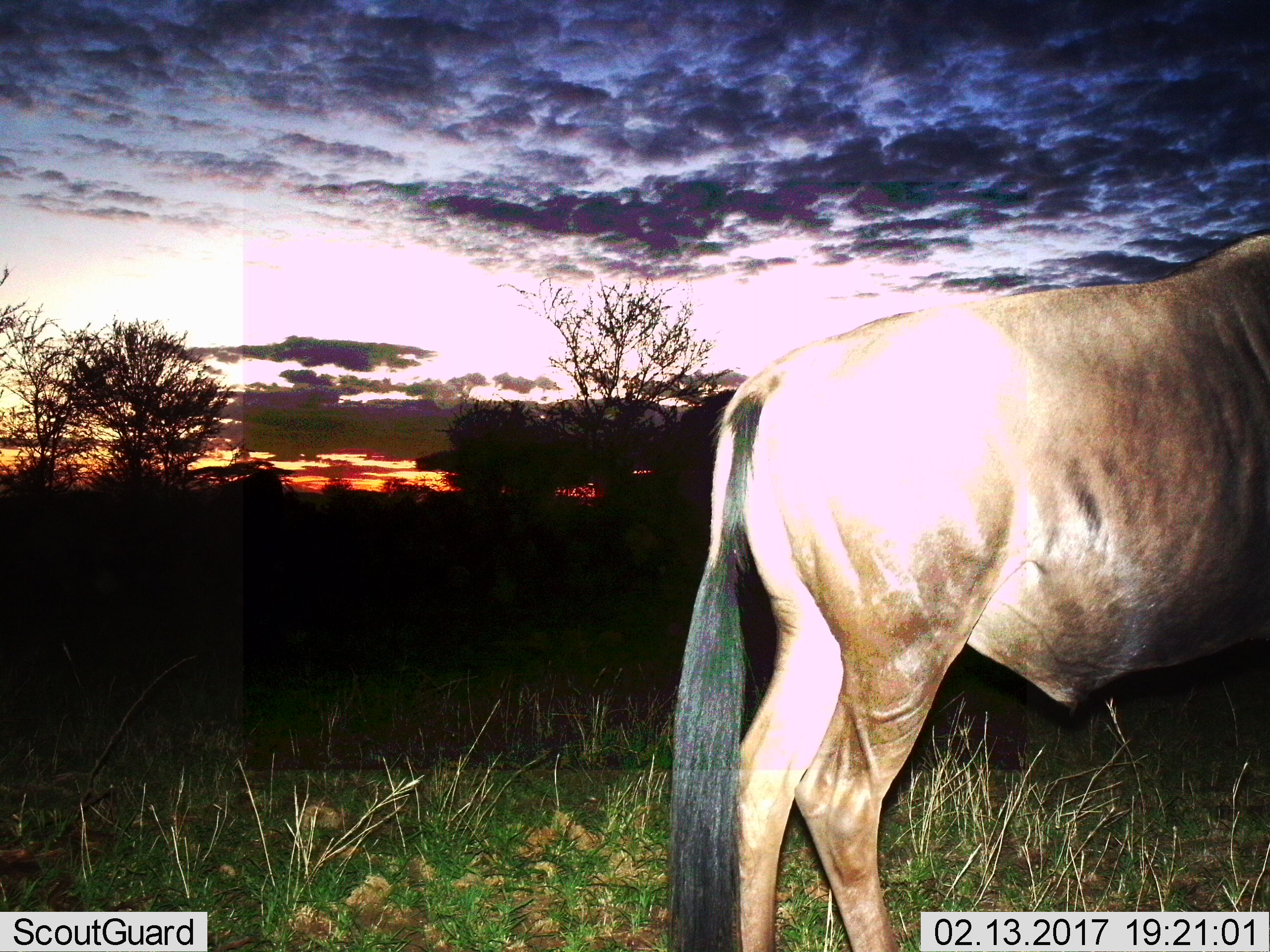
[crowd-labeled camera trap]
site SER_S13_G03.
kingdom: Animalia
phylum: Chordata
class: Mammalia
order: Artiodactyla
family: Bovidae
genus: Connochaetes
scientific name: Connochaetes taurinus taurinus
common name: blue wildebeest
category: wildebeestblue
Wildebeestblue (blue wildebeest) (Connochaetes taurinus taurinus), count 1. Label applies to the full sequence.